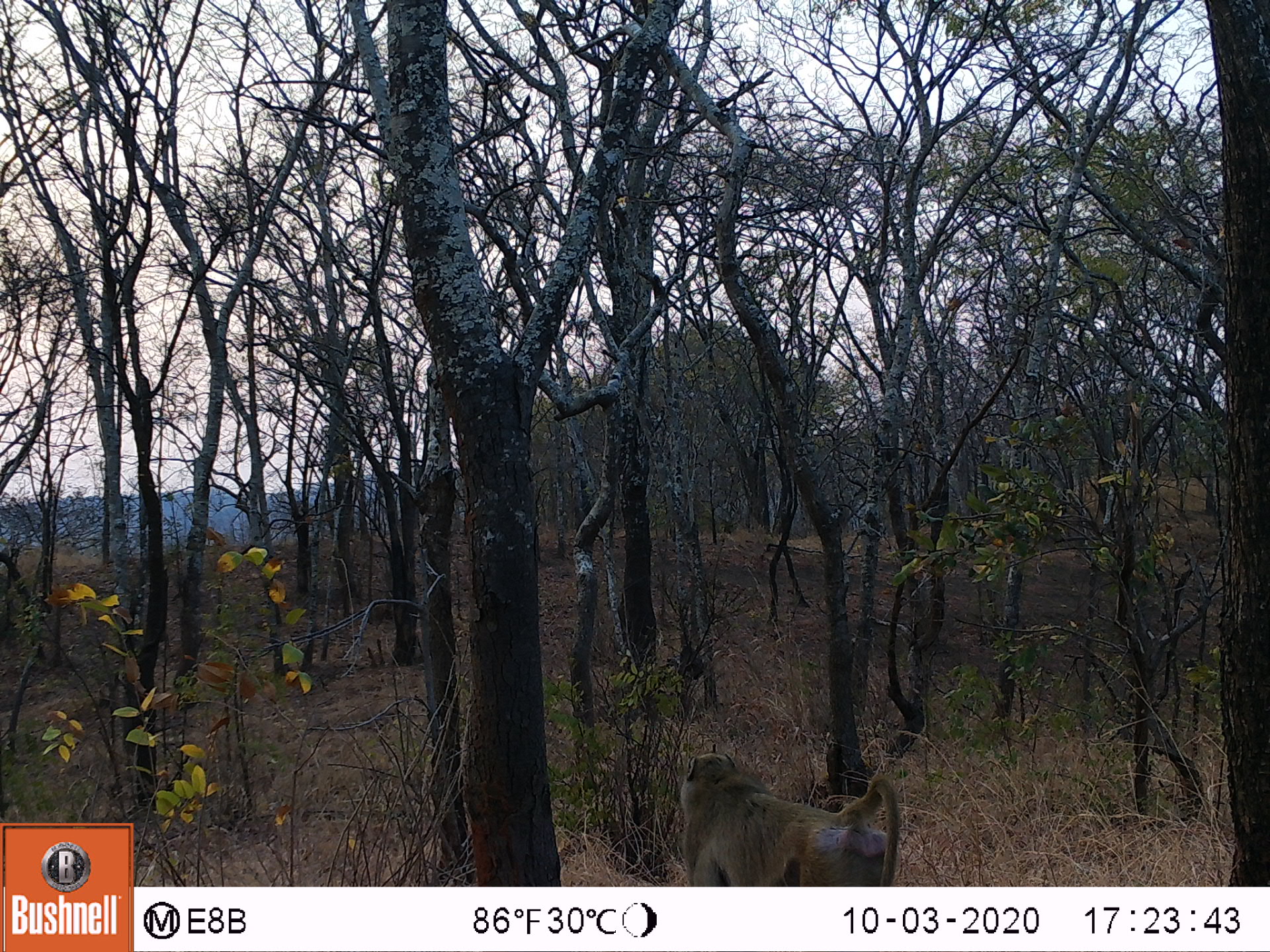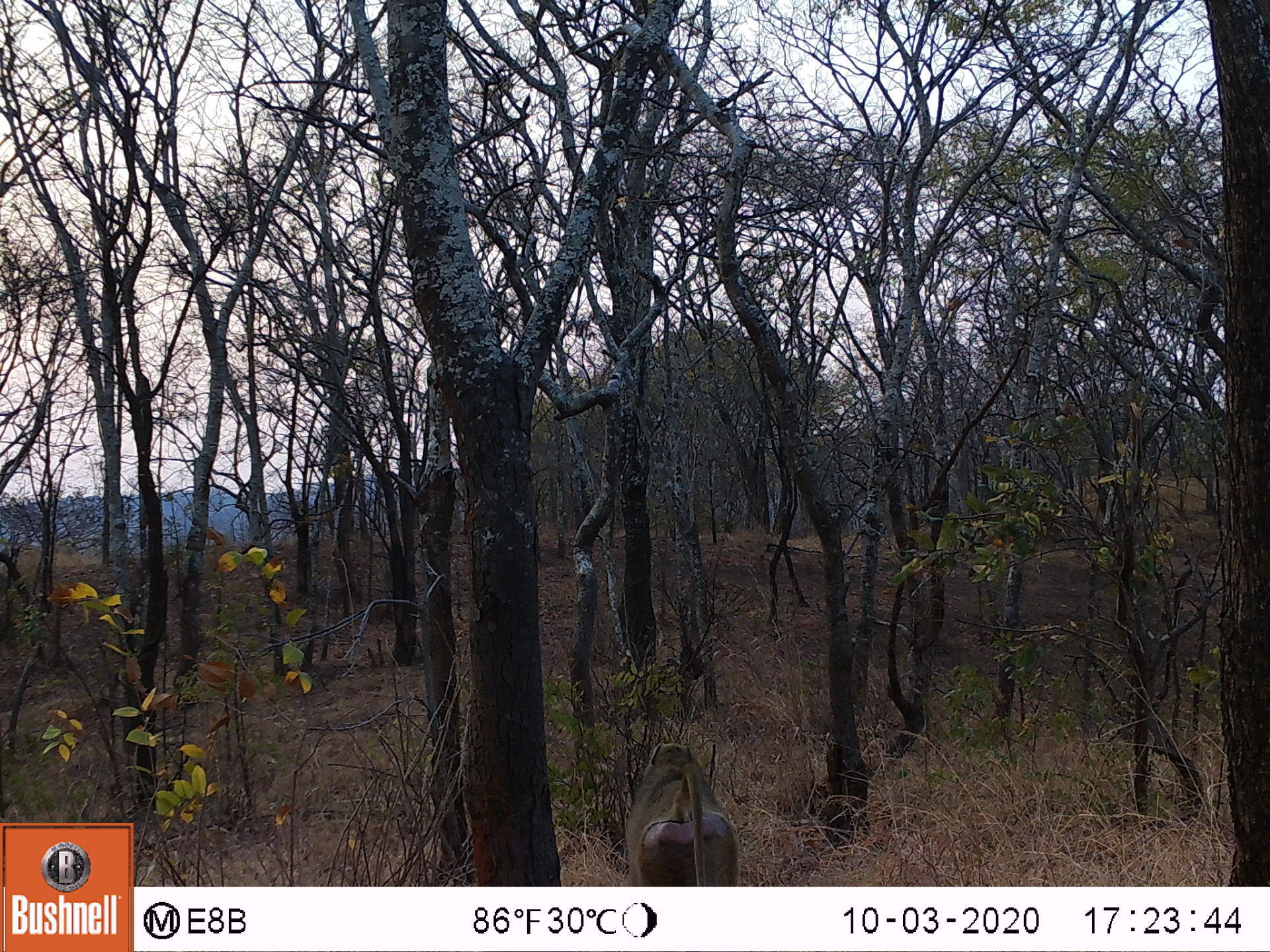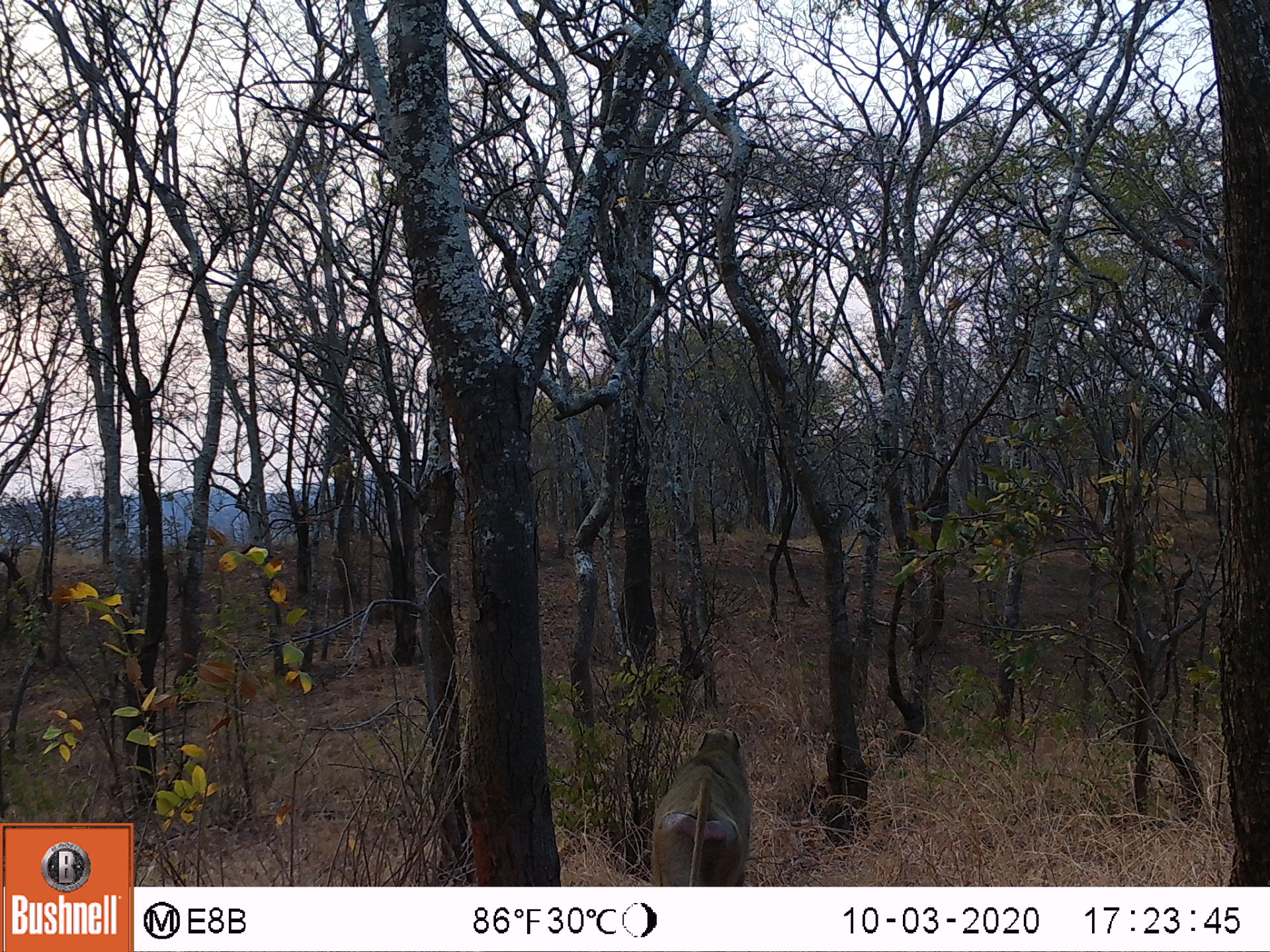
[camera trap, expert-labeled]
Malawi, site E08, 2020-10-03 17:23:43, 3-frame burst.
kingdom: Animalia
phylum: Chordata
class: Mammalia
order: Primates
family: Cercopithecidae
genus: Papio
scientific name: Papio cynocephalus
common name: yellow baboon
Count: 1.